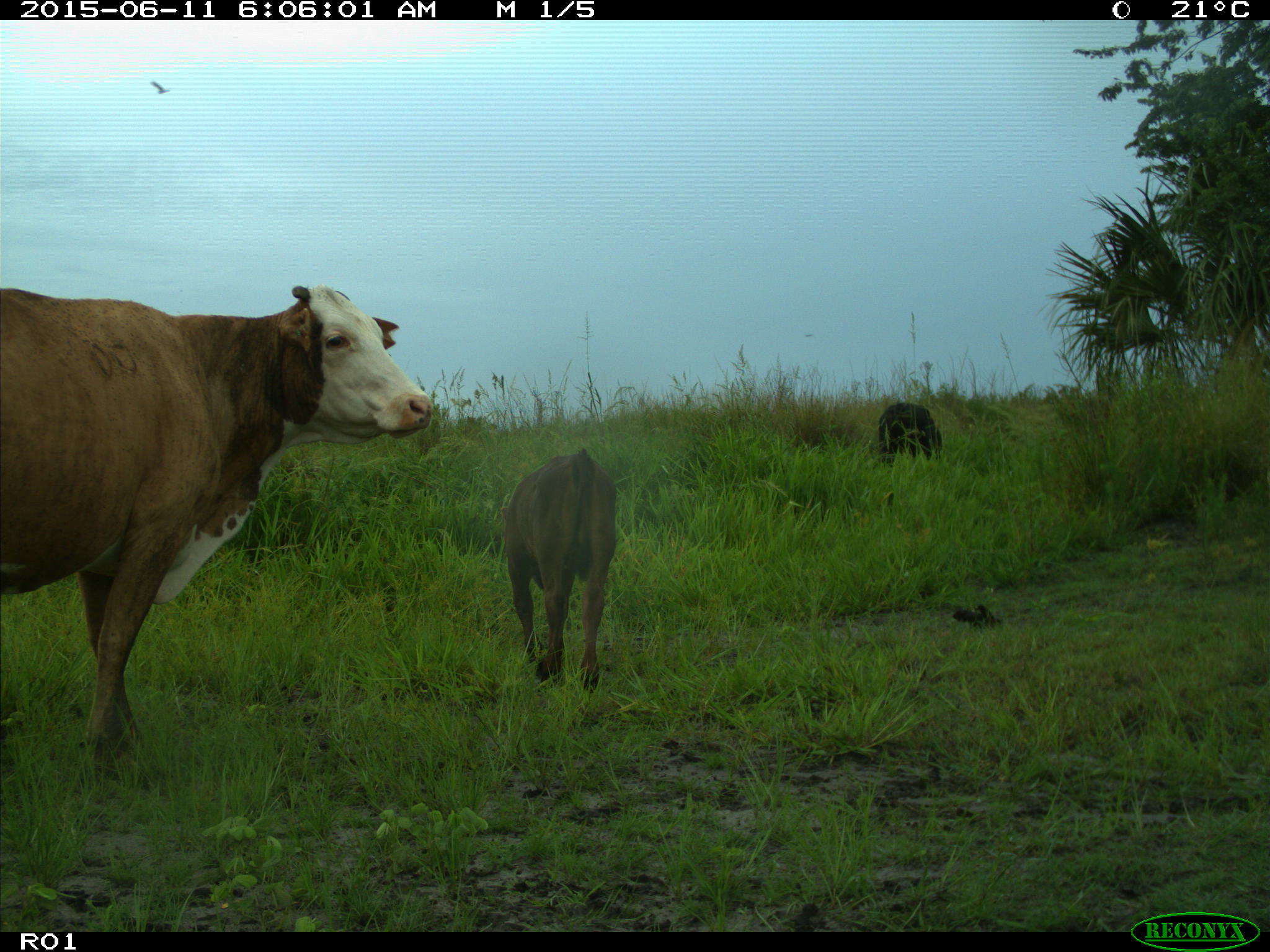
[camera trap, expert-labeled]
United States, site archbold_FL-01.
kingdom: Animalia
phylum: Chordata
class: Mammalia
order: Artiodactyla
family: Bovidae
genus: Bos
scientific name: Bos taurus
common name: domestic cow